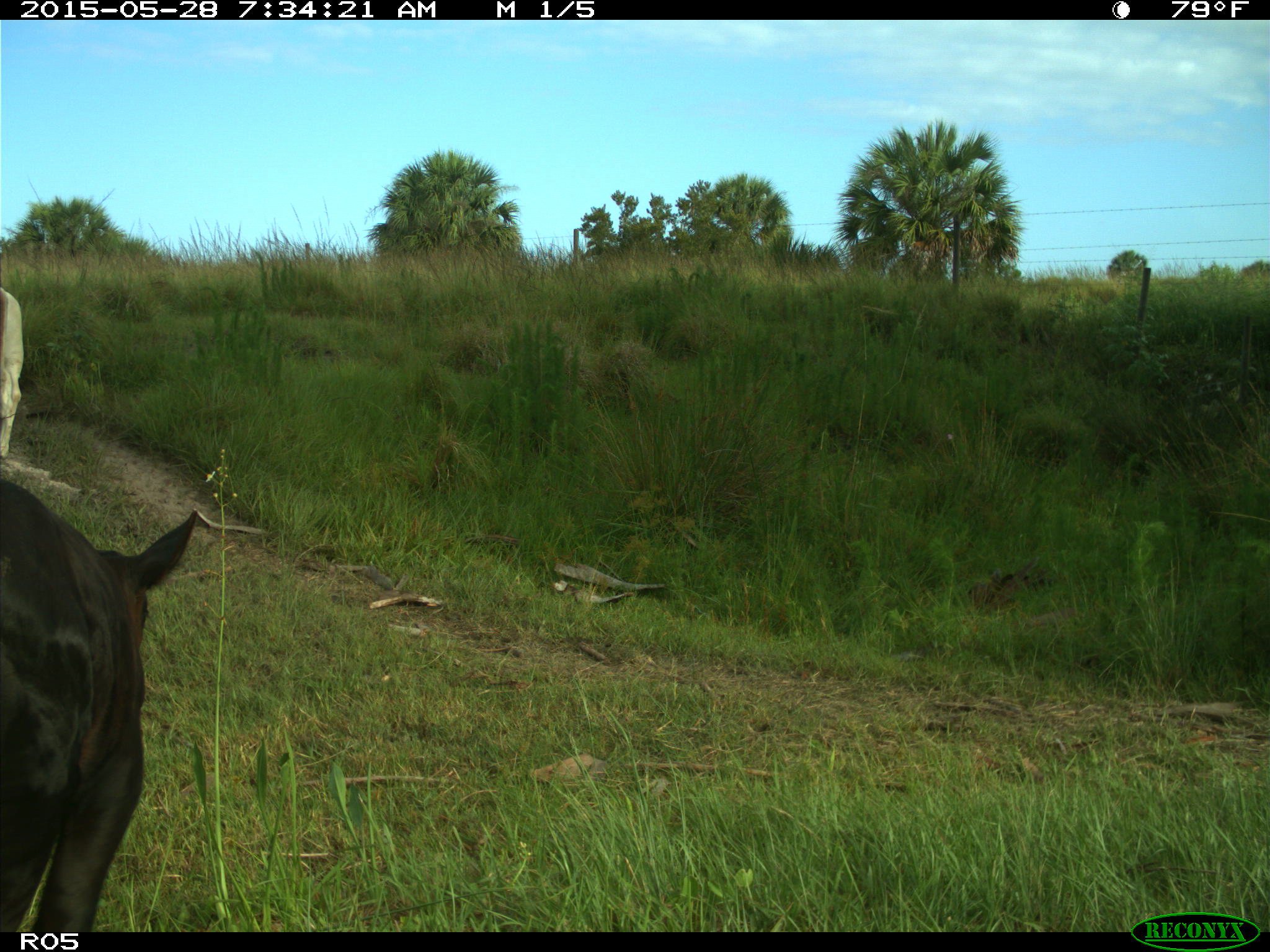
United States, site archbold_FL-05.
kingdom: Animalia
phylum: Chordata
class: Mammalia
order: Artiodactyla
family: Bovidae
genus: Bos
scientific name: Bos taurus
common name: domestic cow